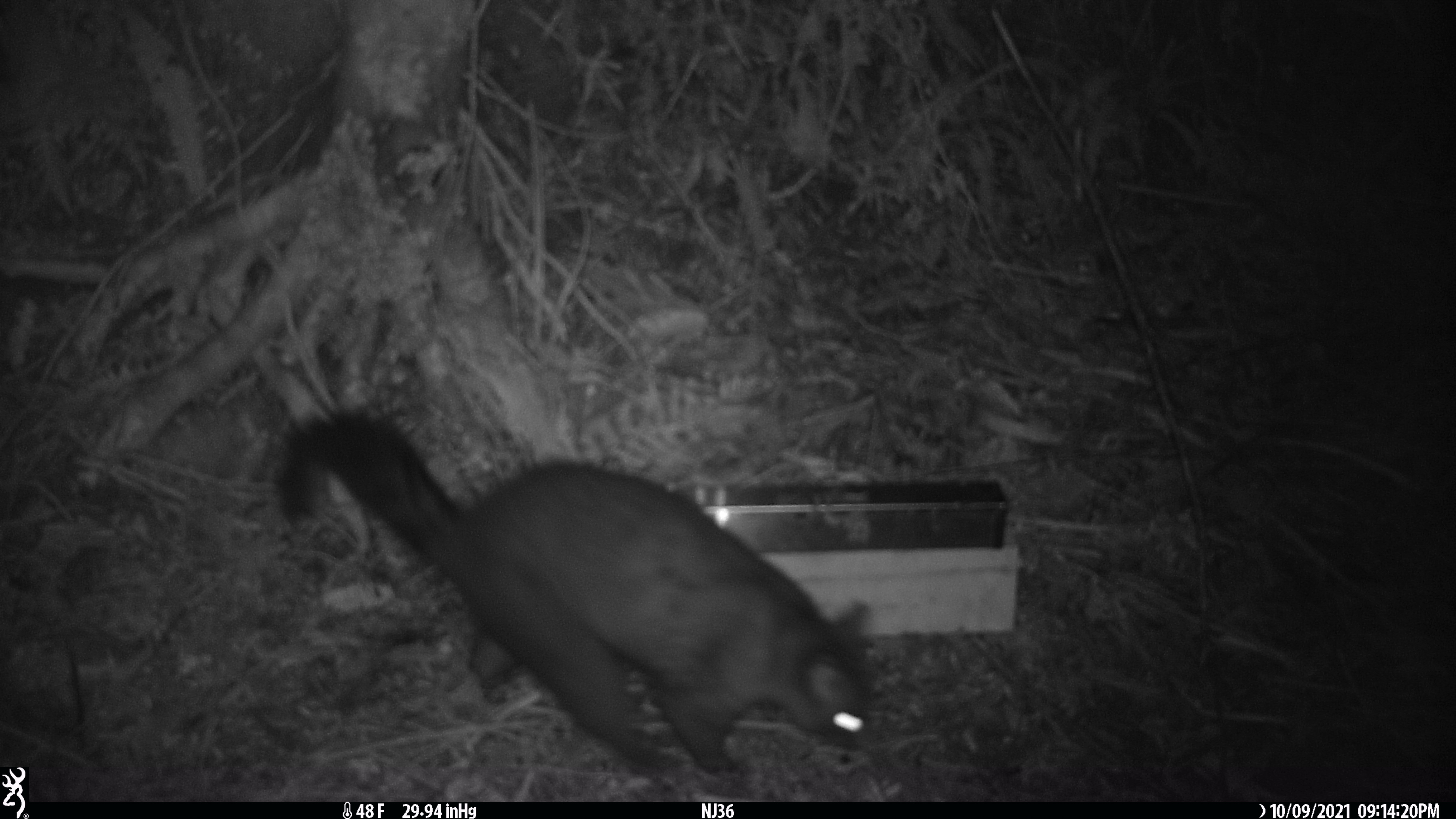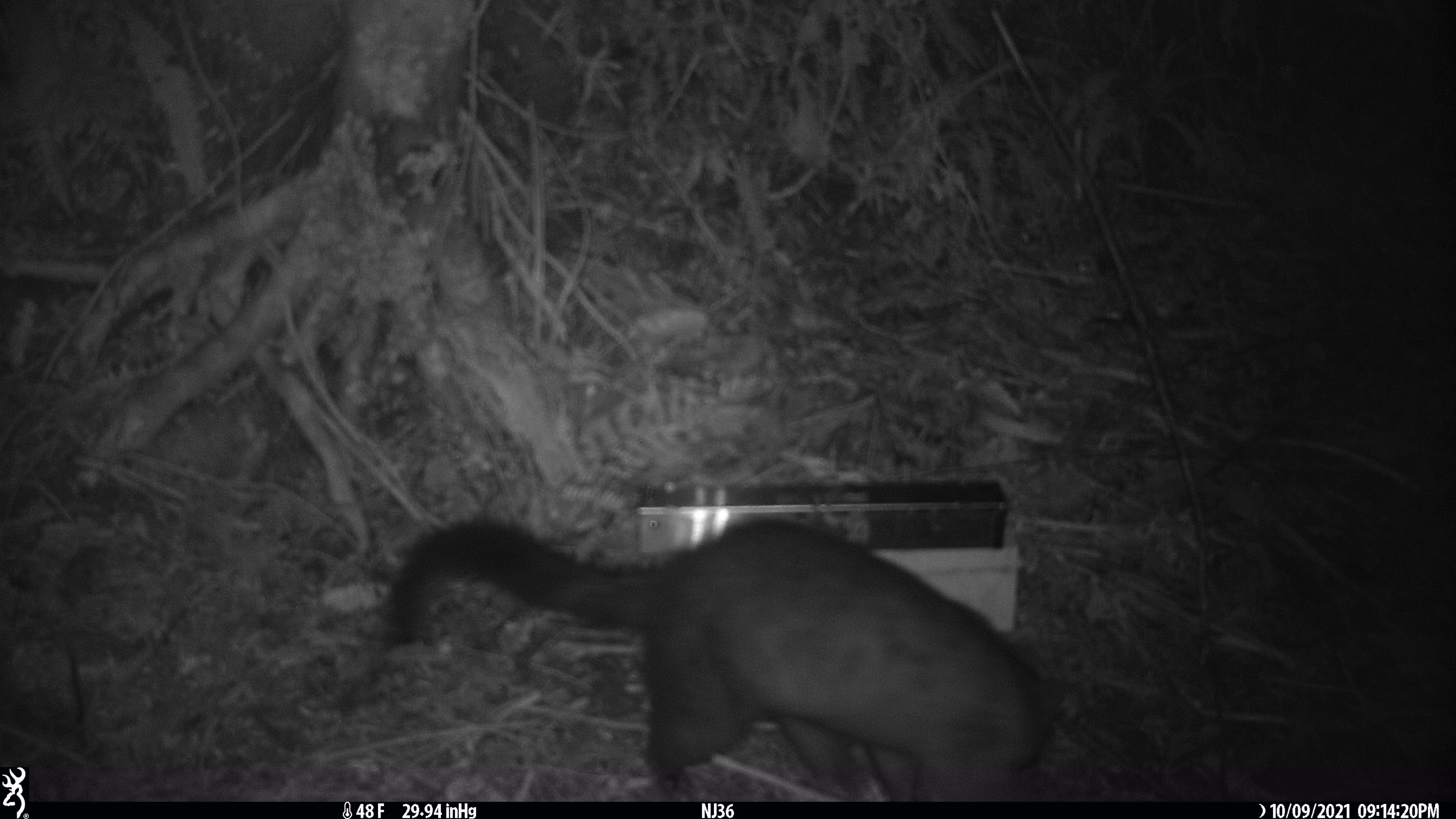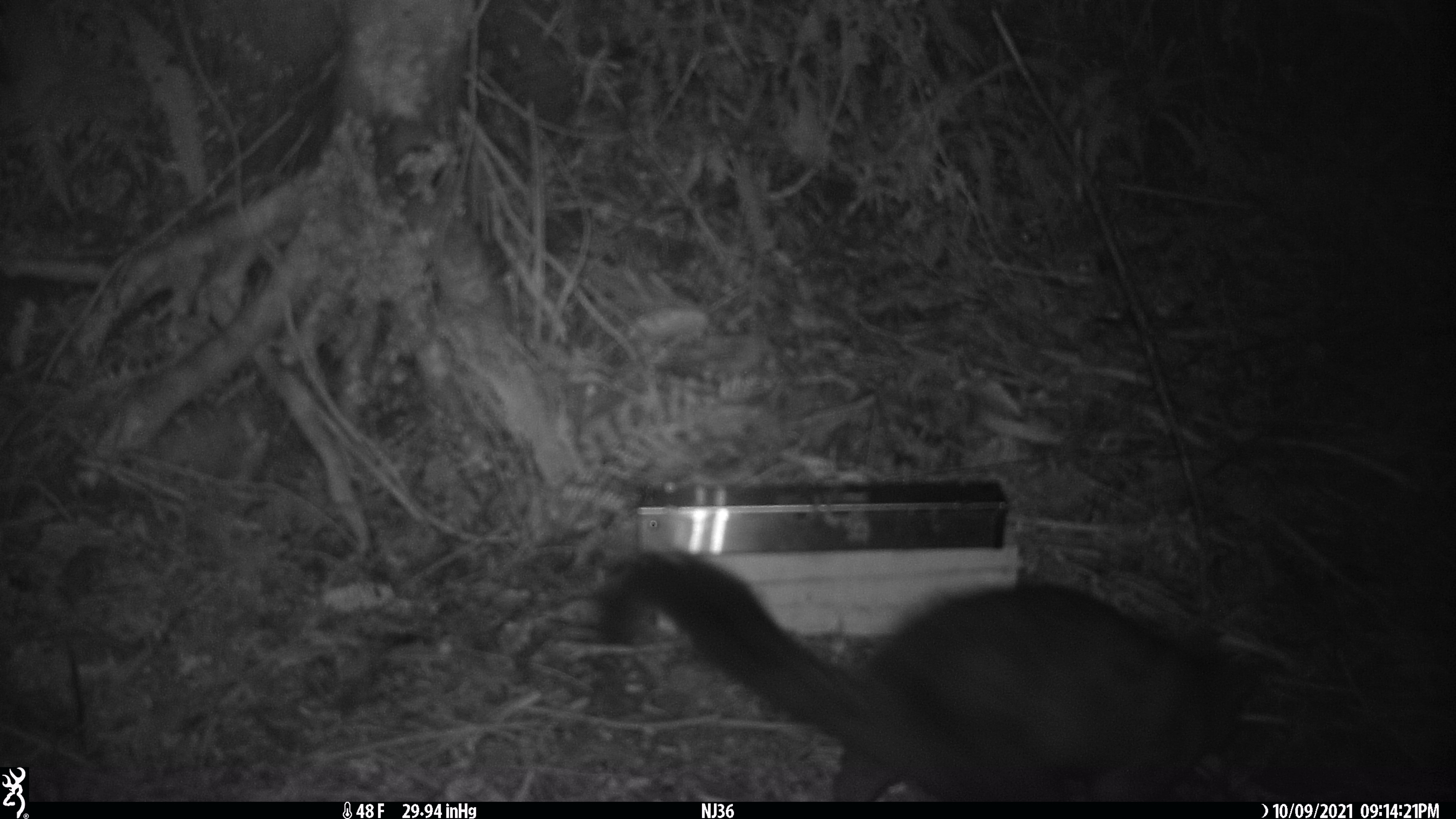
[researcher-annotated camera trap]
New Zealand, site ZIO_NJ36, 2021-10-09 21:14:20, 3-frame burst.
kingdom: Animalia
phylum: Chordata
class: Mammalia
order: Diprotodontia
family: Phalangeridae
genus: Trichosurus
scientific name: Trichosurus vulpecula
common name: common brushtail possum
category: possum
Possum (common brushtail possum) (Trichosurus vulpecula).